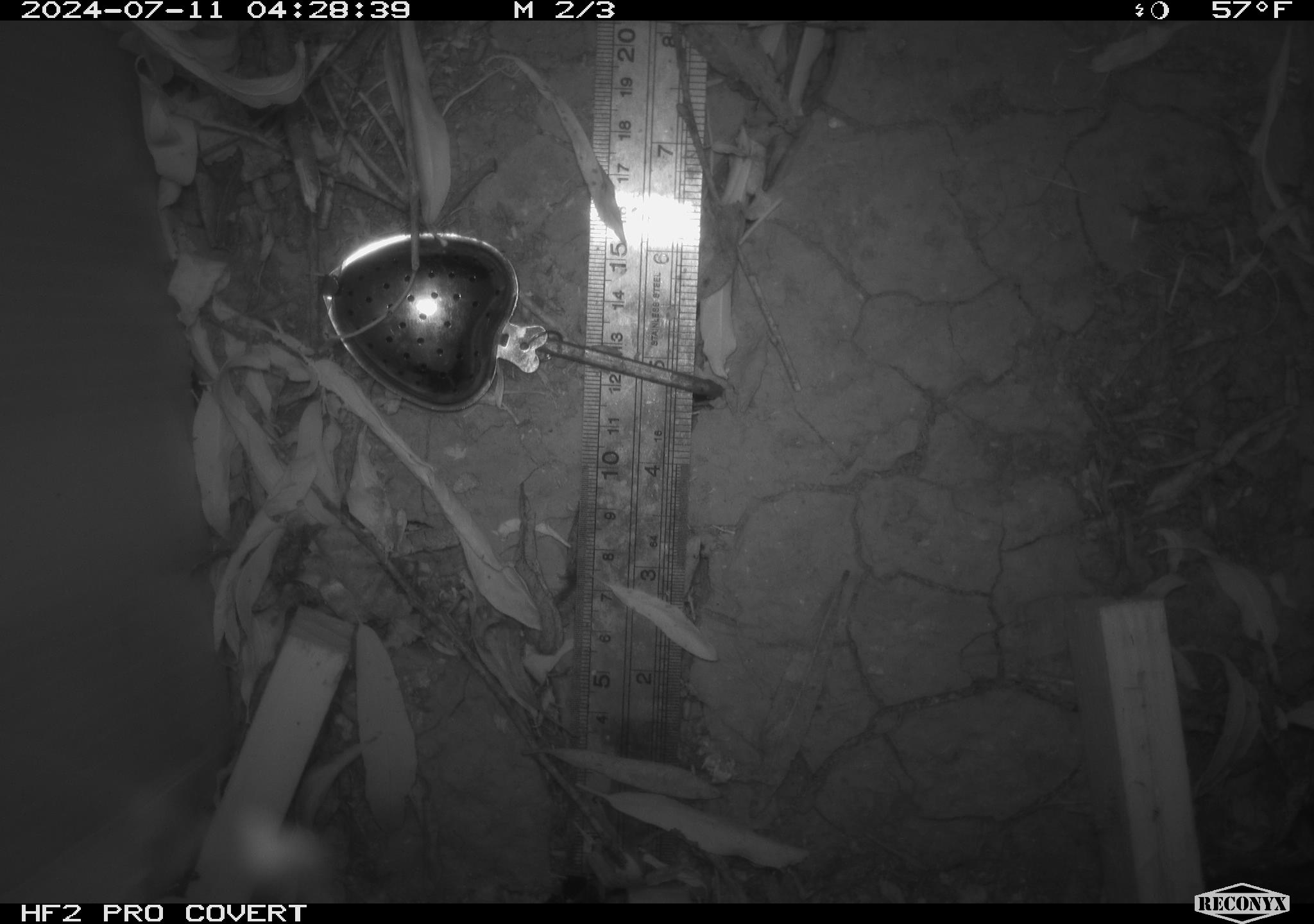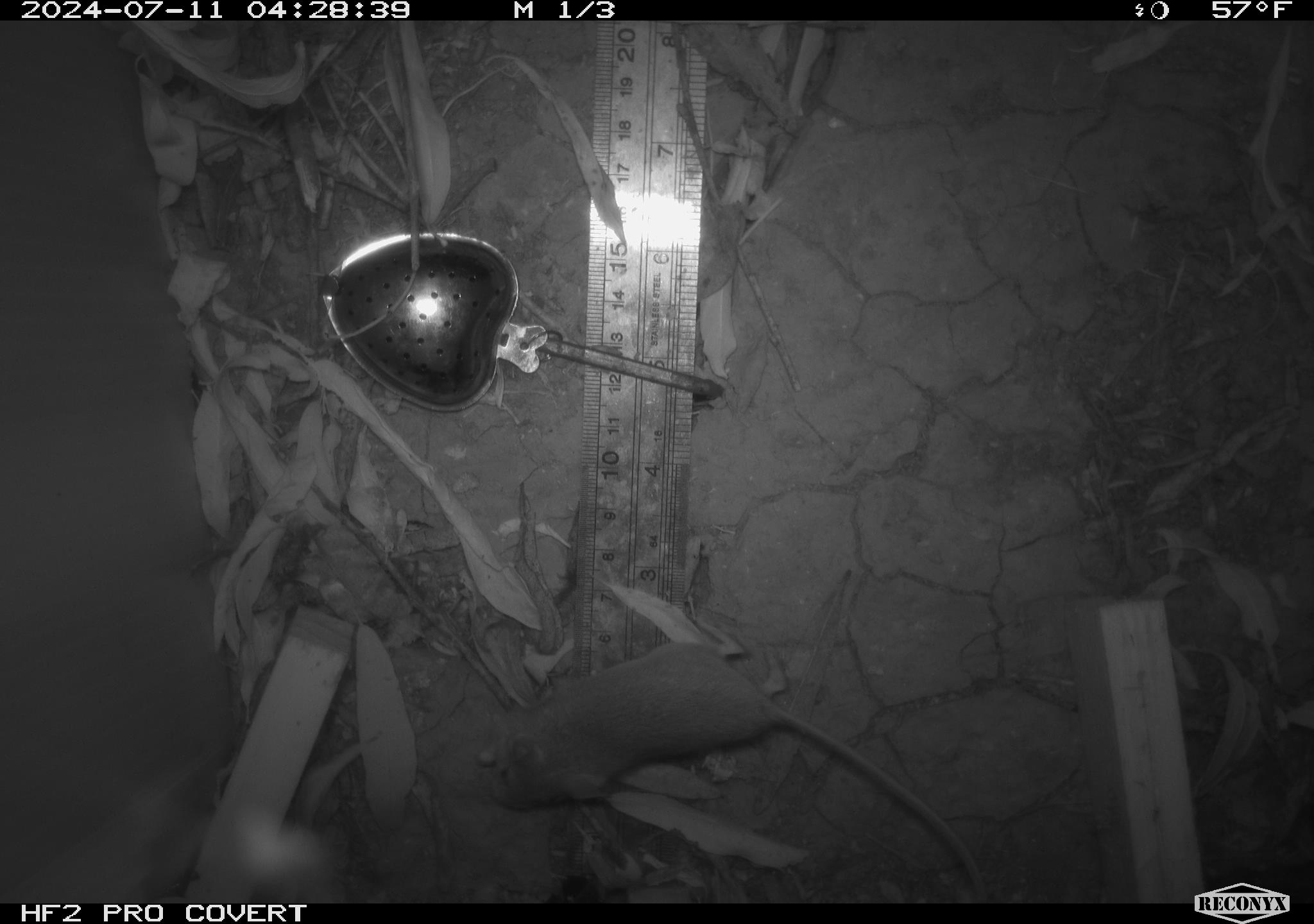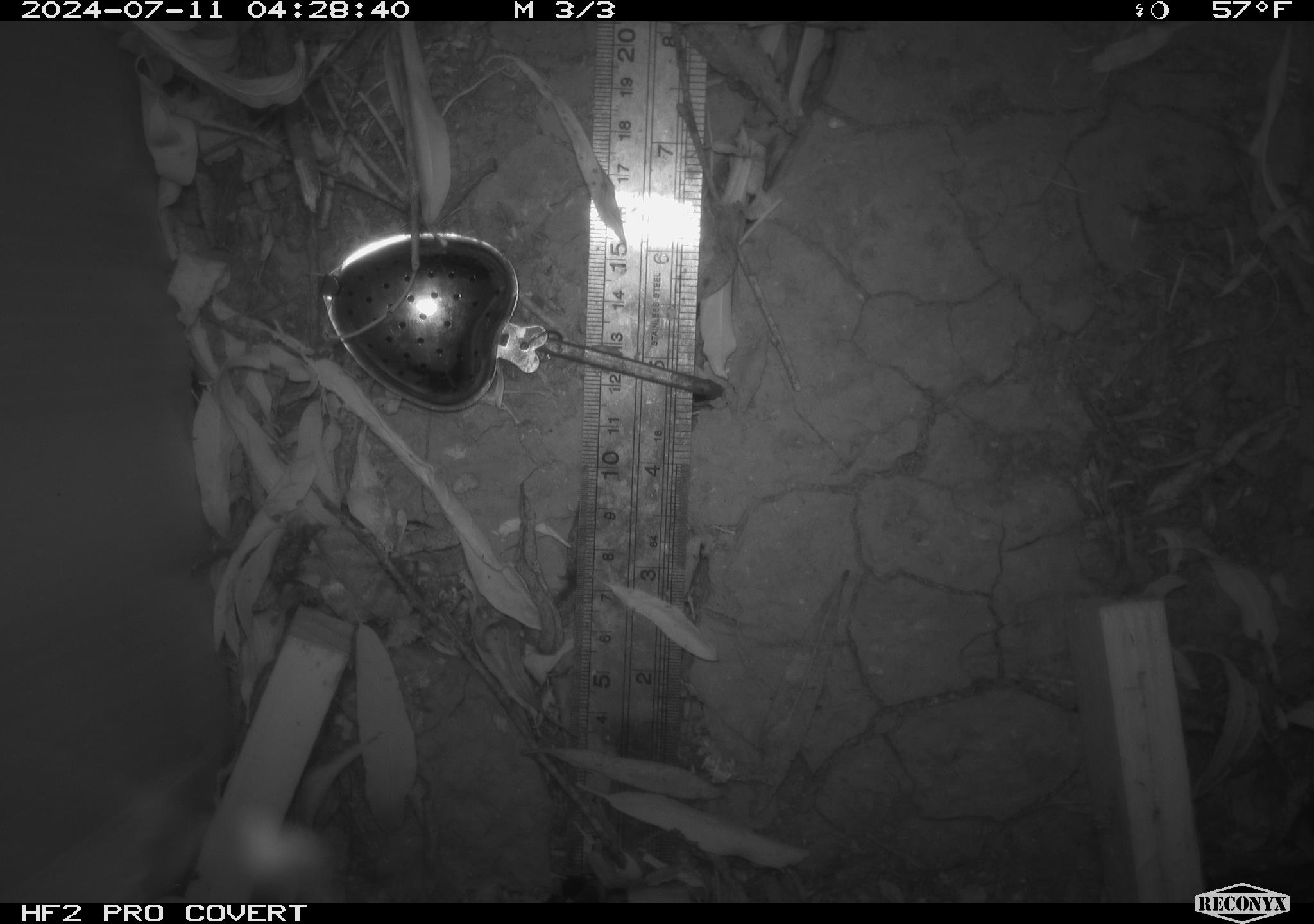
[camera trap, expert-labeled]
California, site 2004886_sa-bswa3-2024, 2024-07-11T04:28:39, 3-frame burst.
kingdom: Animalia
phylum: Chordata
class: Mammalia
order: Rodentia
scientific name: Rodentia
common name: mouse species